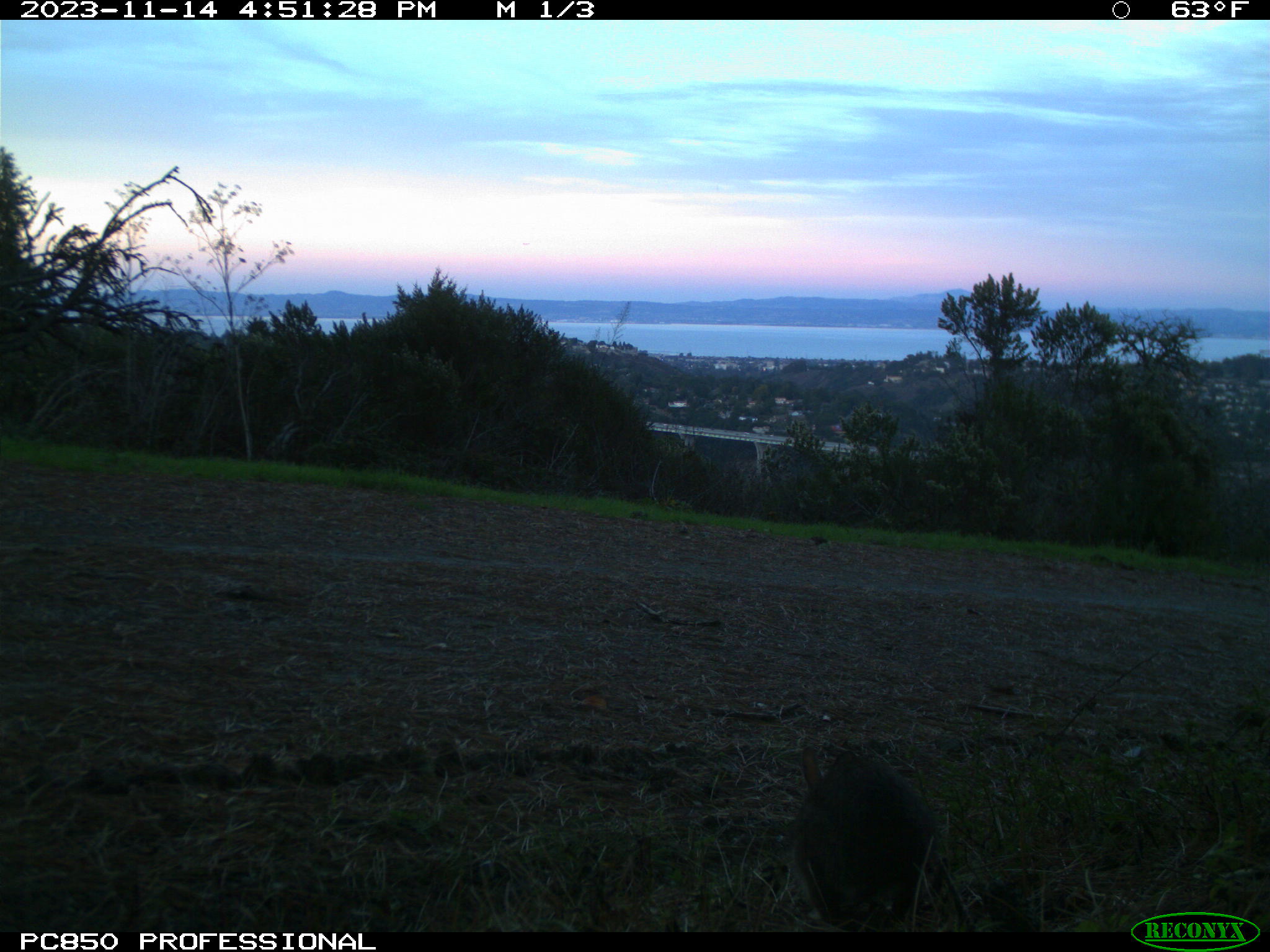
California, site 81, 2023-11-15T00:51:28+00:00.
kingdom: Animalia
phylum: Chordata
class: Mammalia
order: Lagomorpha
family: Leporidae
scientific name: Leporidae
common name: rabbit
Rabbit (Leporidae).